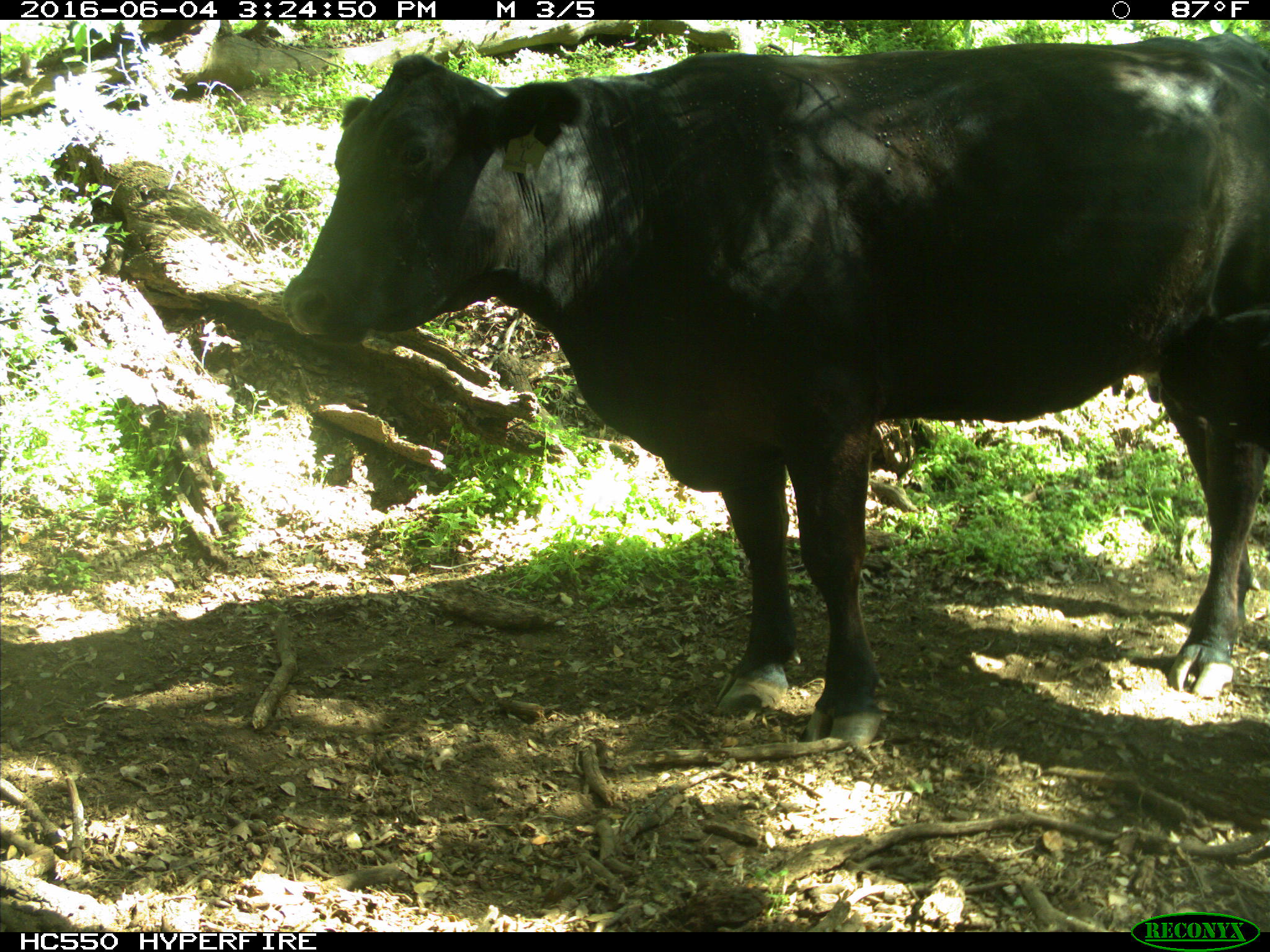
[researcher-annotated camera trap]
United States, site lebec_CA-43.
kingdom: Animalia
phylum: Chordata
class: Mammalia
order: Artiodactyla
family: Bovidae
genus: Bos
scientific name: Bos taurus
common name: domestic cow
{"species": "Bos taurus (domestic cow)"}